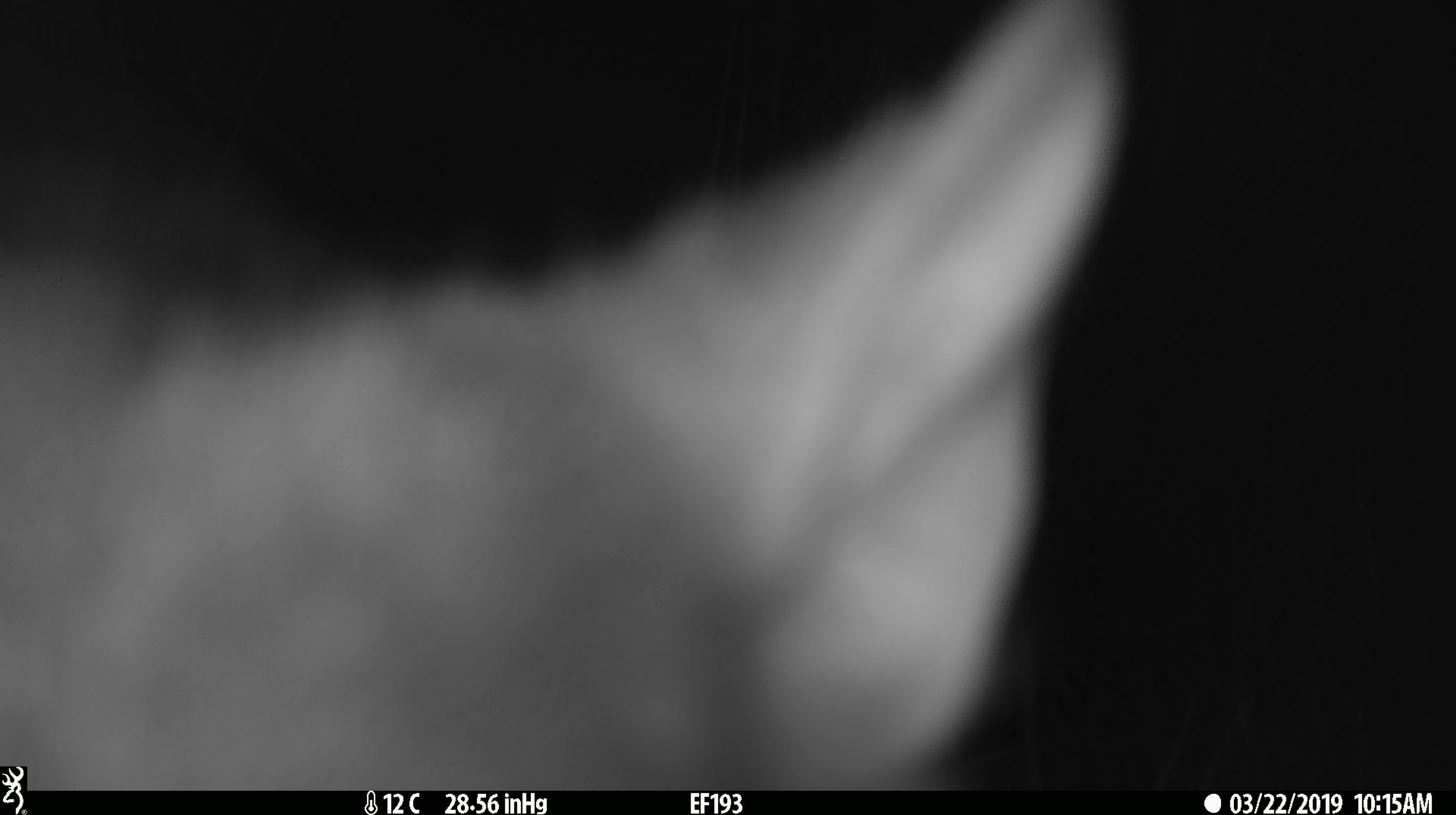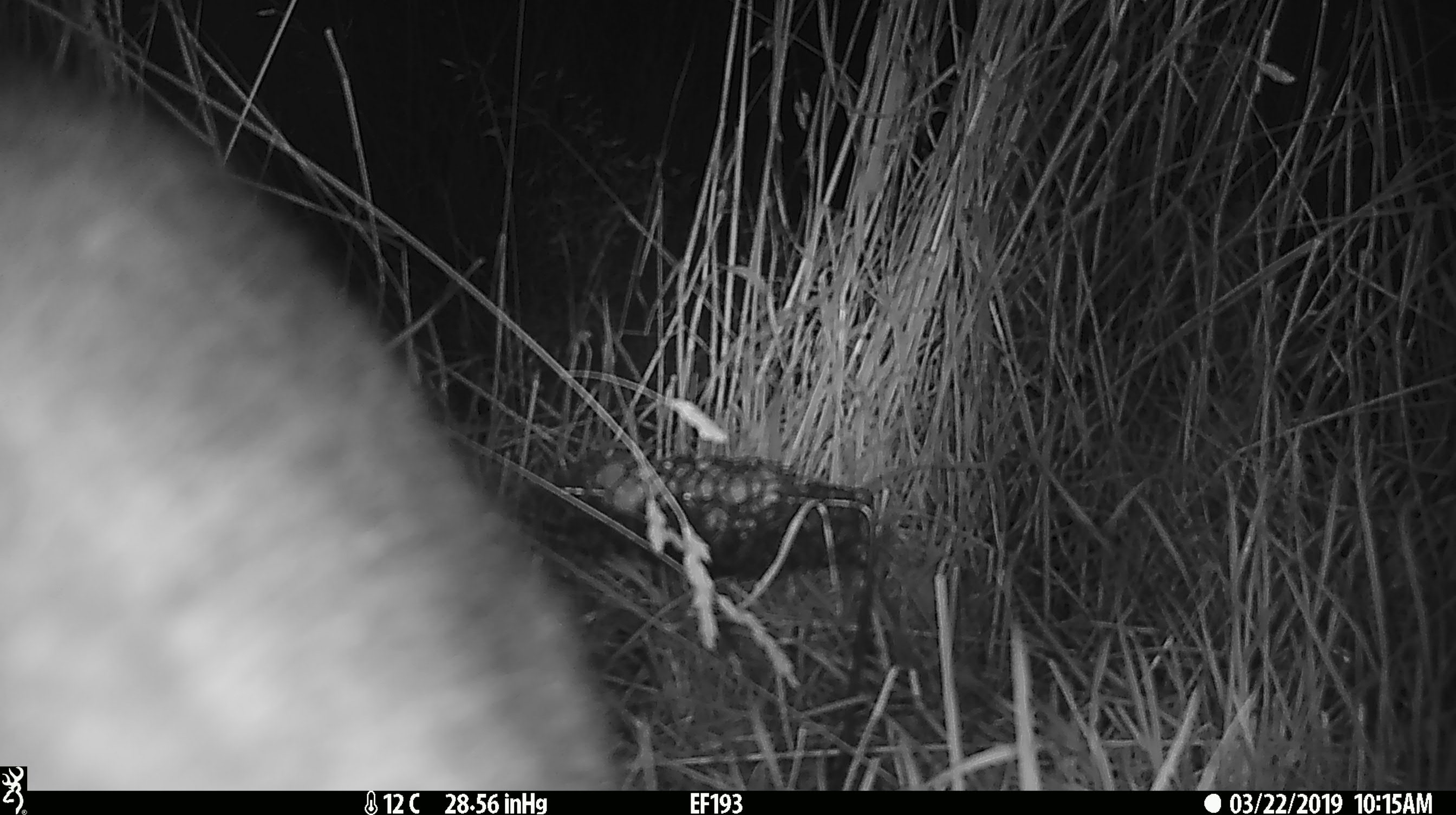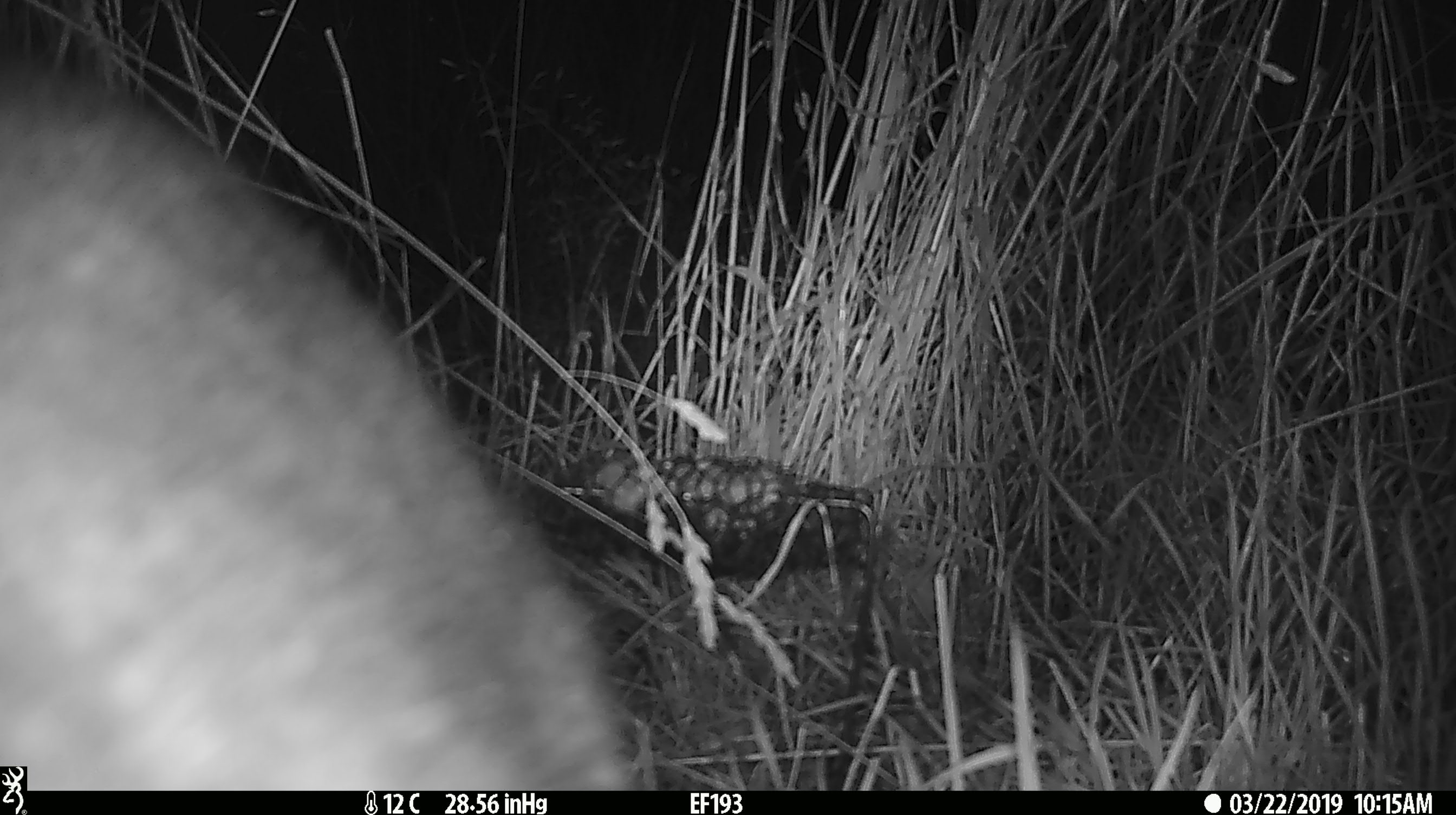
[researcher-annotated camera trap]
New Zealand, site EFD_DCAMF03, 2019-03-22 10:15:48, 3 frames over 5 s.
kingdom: Animalia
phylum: Chordata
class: Mammalia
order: Diprotodontia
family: Phalangeridae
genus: Trichosurus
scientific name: Trichosurus vulpecula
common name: common brushtail possum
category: possum